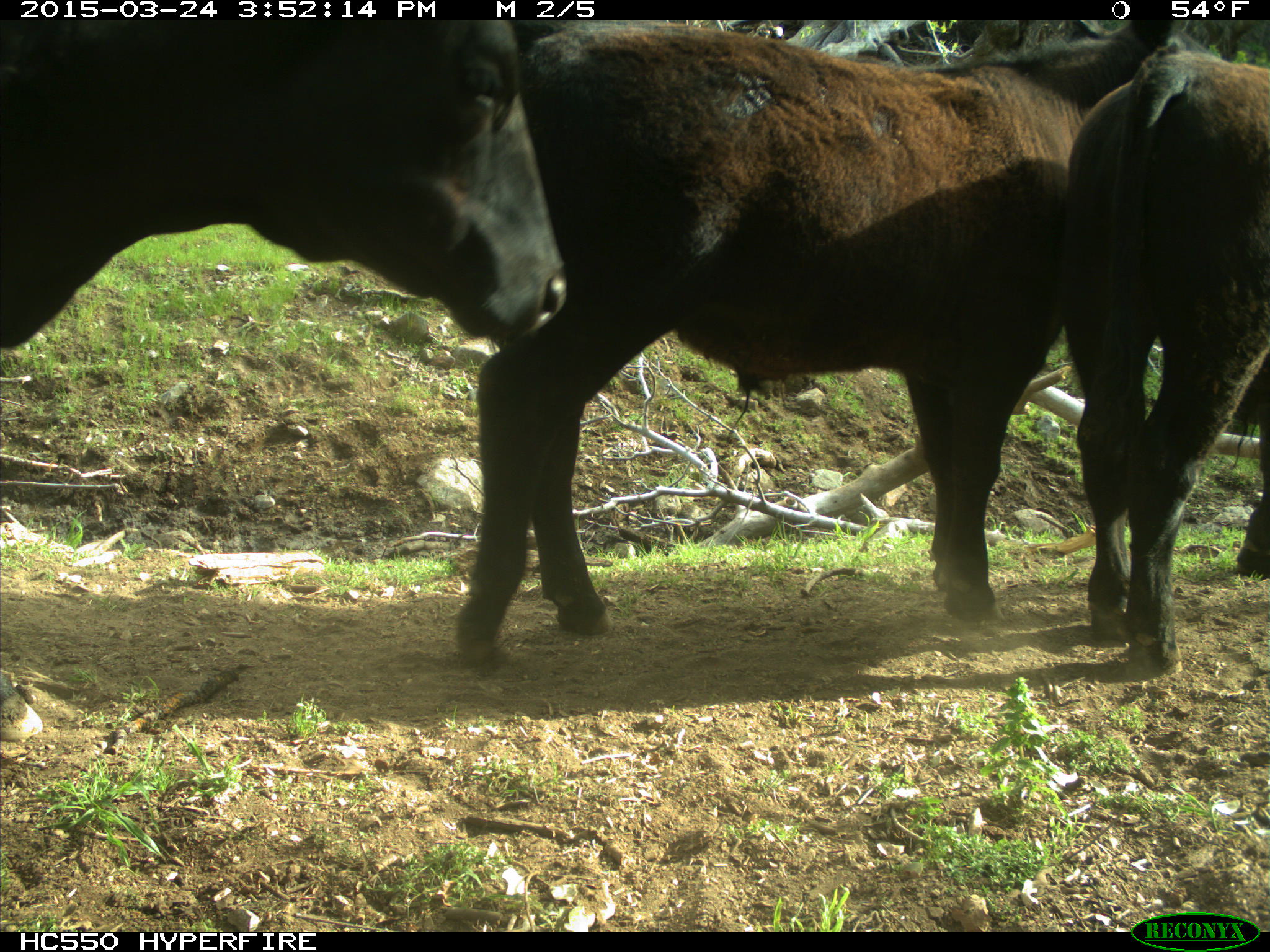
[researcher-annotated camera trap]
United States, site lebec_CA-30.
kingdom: Animalia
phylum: Chordata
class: Mammalia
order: Artiodactyla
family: Bovidae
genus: Bos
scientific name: Bos taurus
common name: domestic cow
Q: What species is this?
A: Bos taurus (domestic cow).